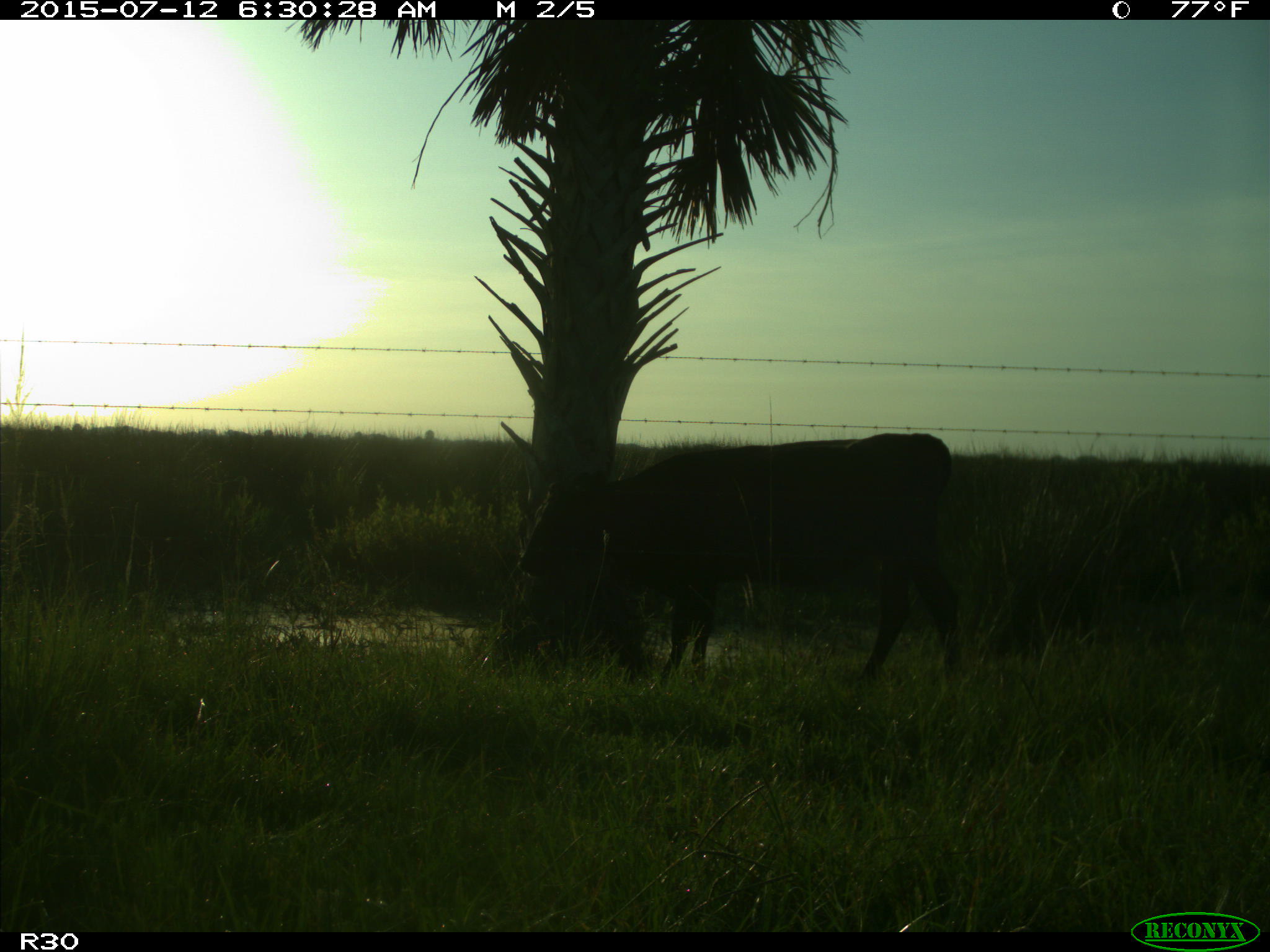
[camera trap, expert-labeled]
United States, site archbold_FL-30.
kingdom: Animalia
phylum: Chordata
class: Mammalia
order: Artiodactyla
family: Bovidae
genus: Bos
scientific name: Bos taurus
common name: domestic cow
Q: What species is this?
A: Bos taurus (domestic cow).